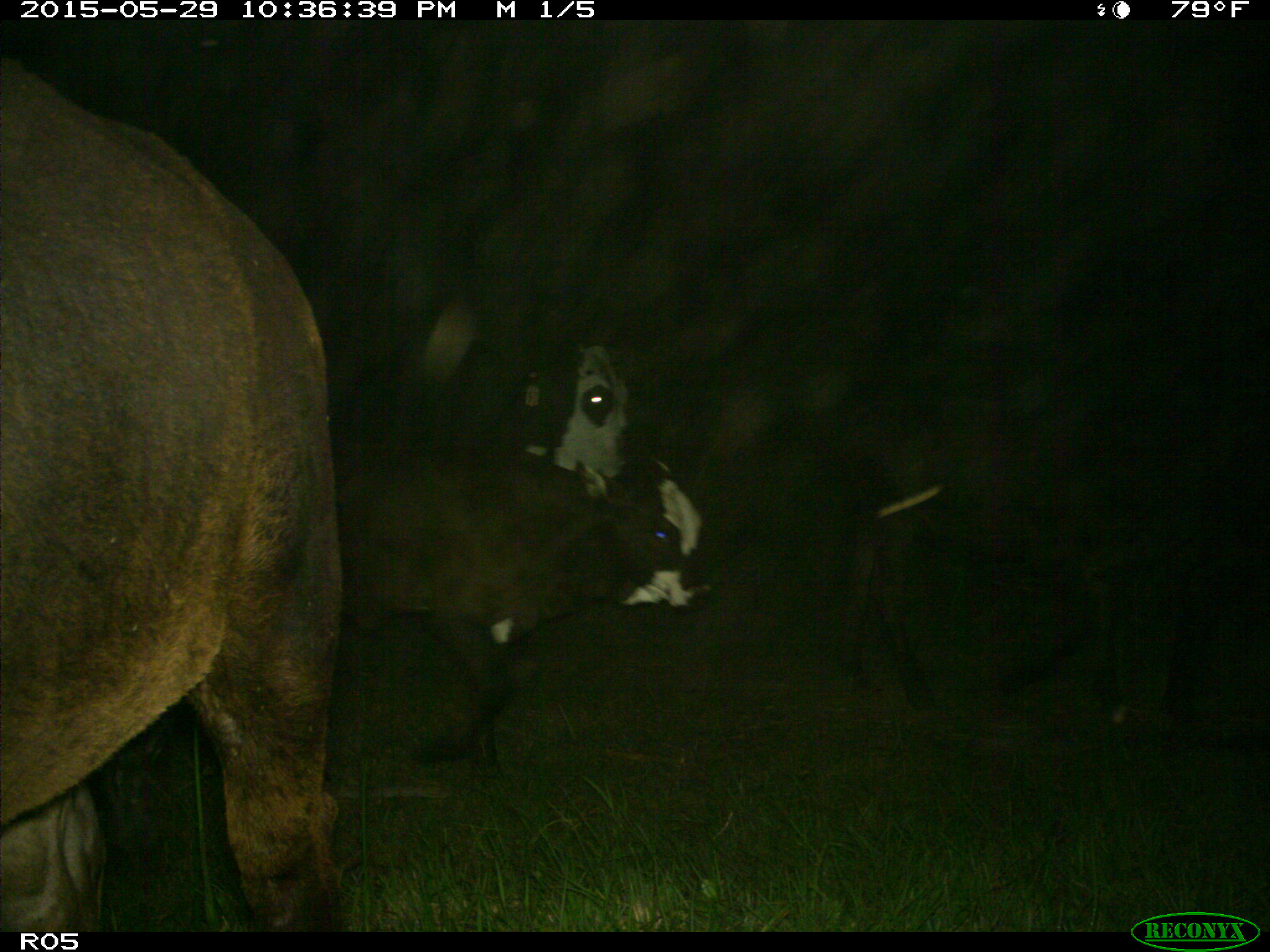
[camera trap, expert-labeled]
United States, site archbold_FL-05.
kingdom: Animalia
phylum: Chordata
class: Mammalia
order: Artiodactyla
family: Bovidae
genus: Bos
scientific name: Bos taurus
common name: domestic cow